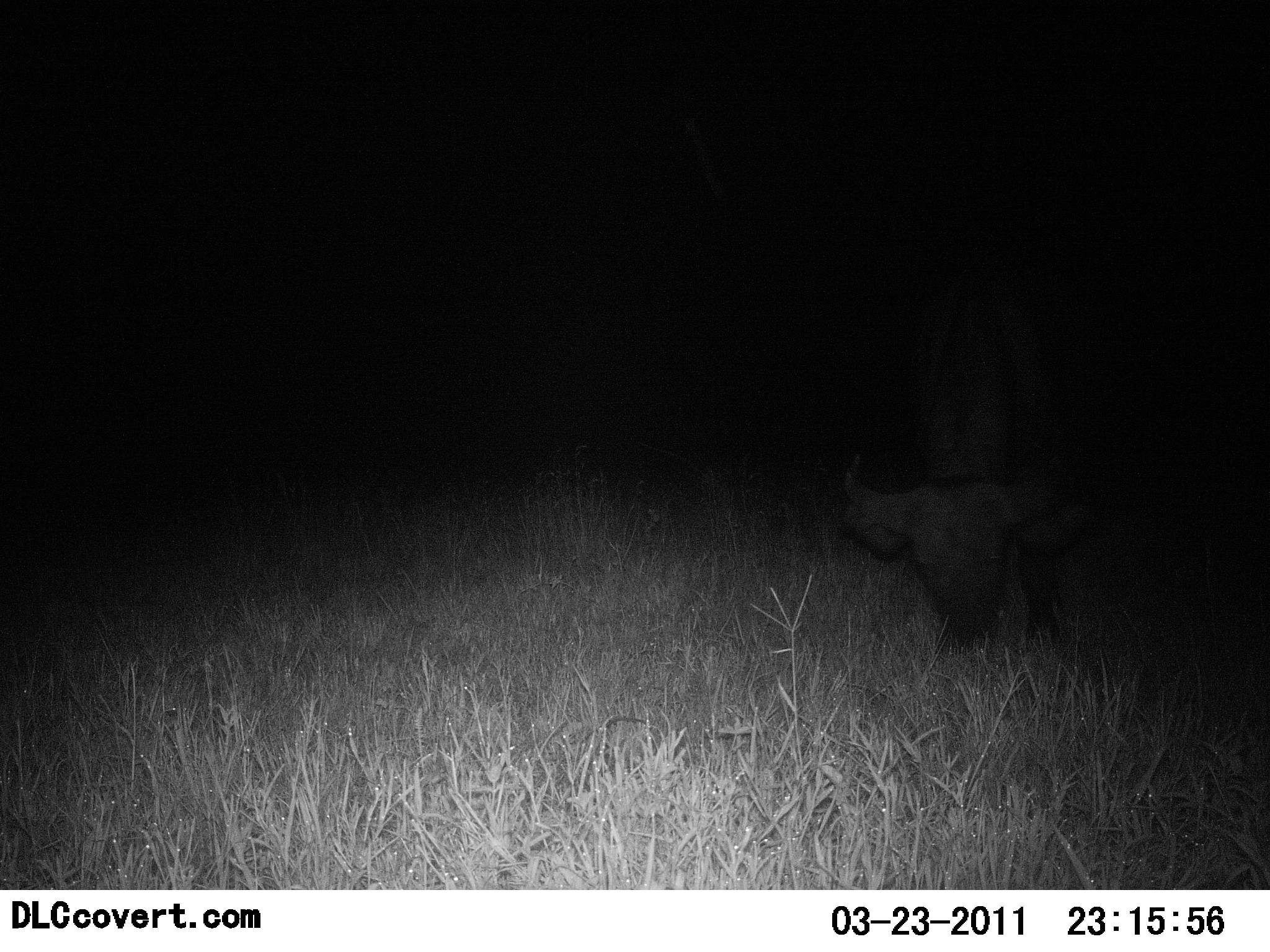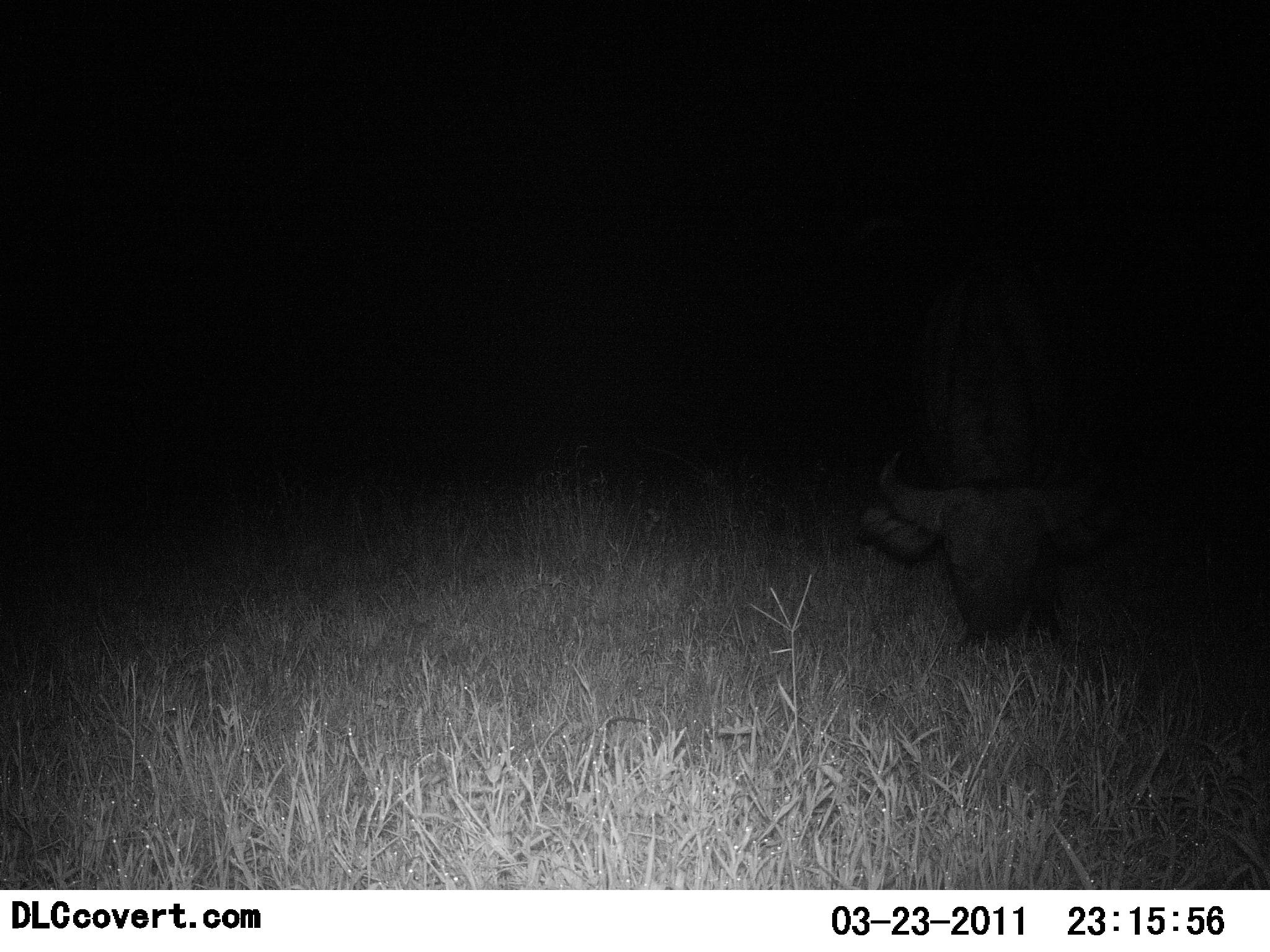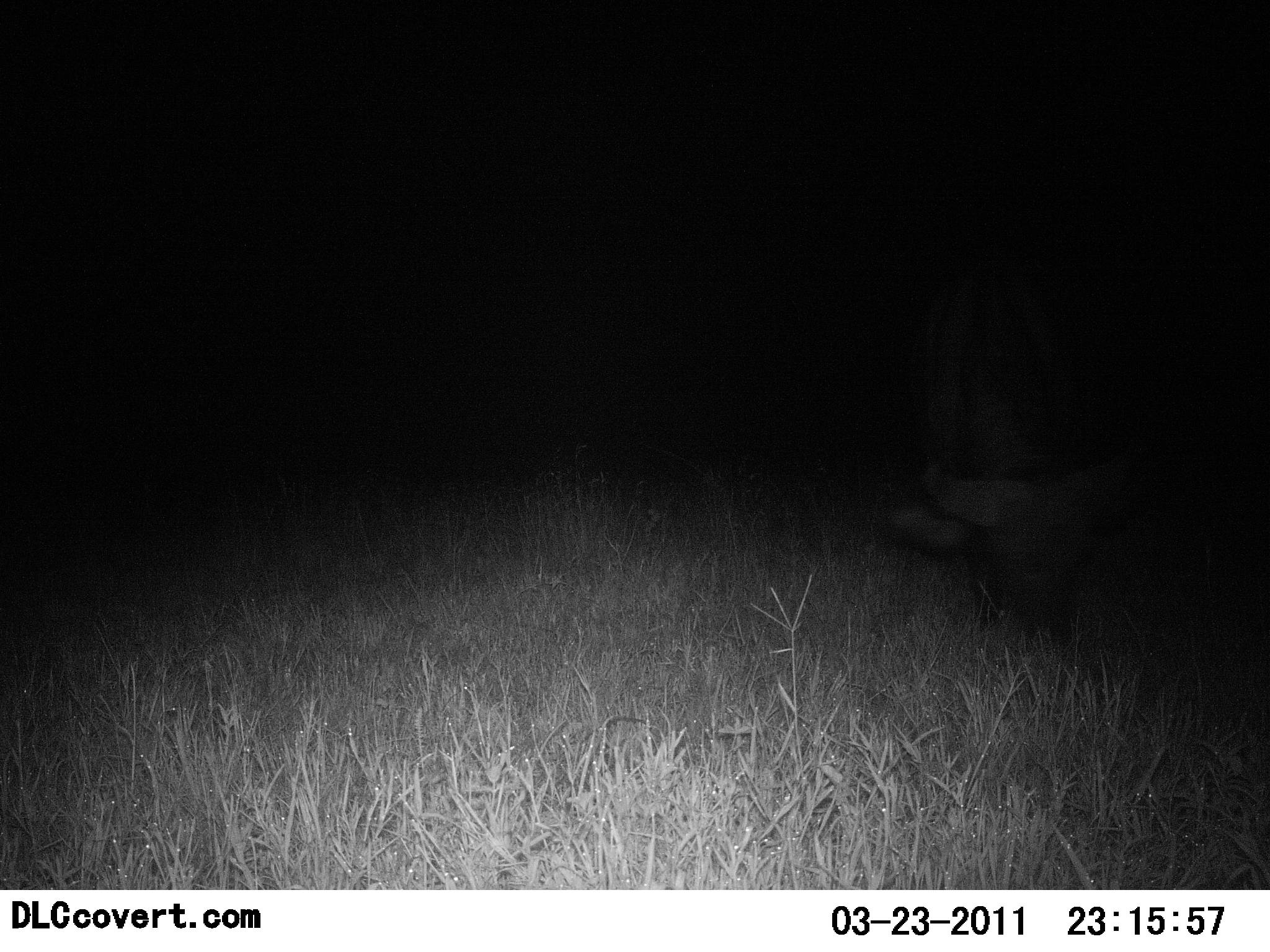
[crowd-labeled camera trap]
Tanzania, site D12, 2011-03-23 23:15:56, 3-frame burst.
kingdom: Animalia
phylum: Chordata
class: Mammalia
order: Artiodactyla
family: Bovidae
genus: Syncerus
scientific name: Syncerus caffer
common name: cape buffalo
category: buffalo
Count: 1.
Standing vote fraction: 30%.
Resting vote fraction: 0%.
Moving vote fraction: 0%.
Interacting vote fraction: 0%.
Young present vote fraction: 0%.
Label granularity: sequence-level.